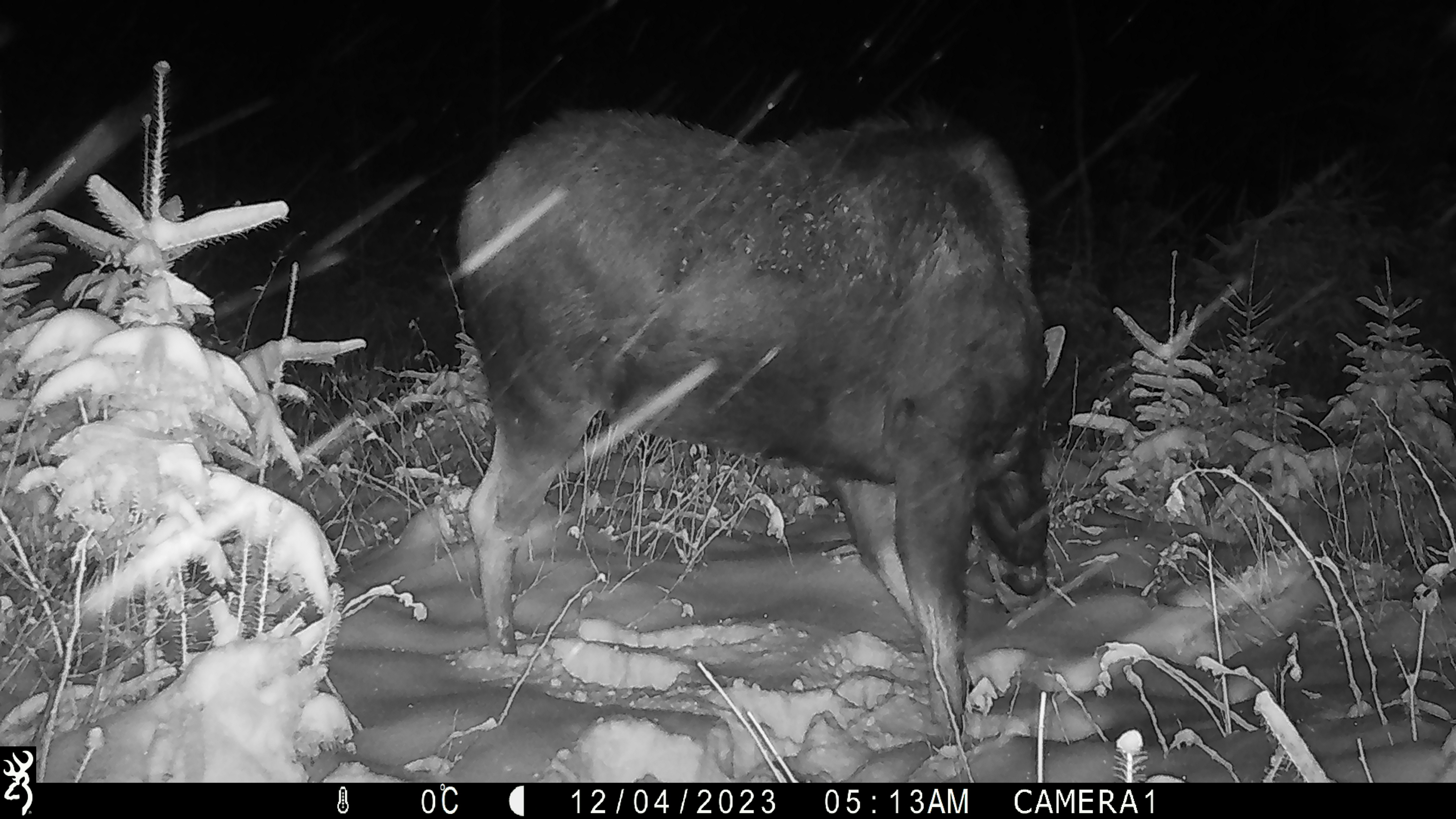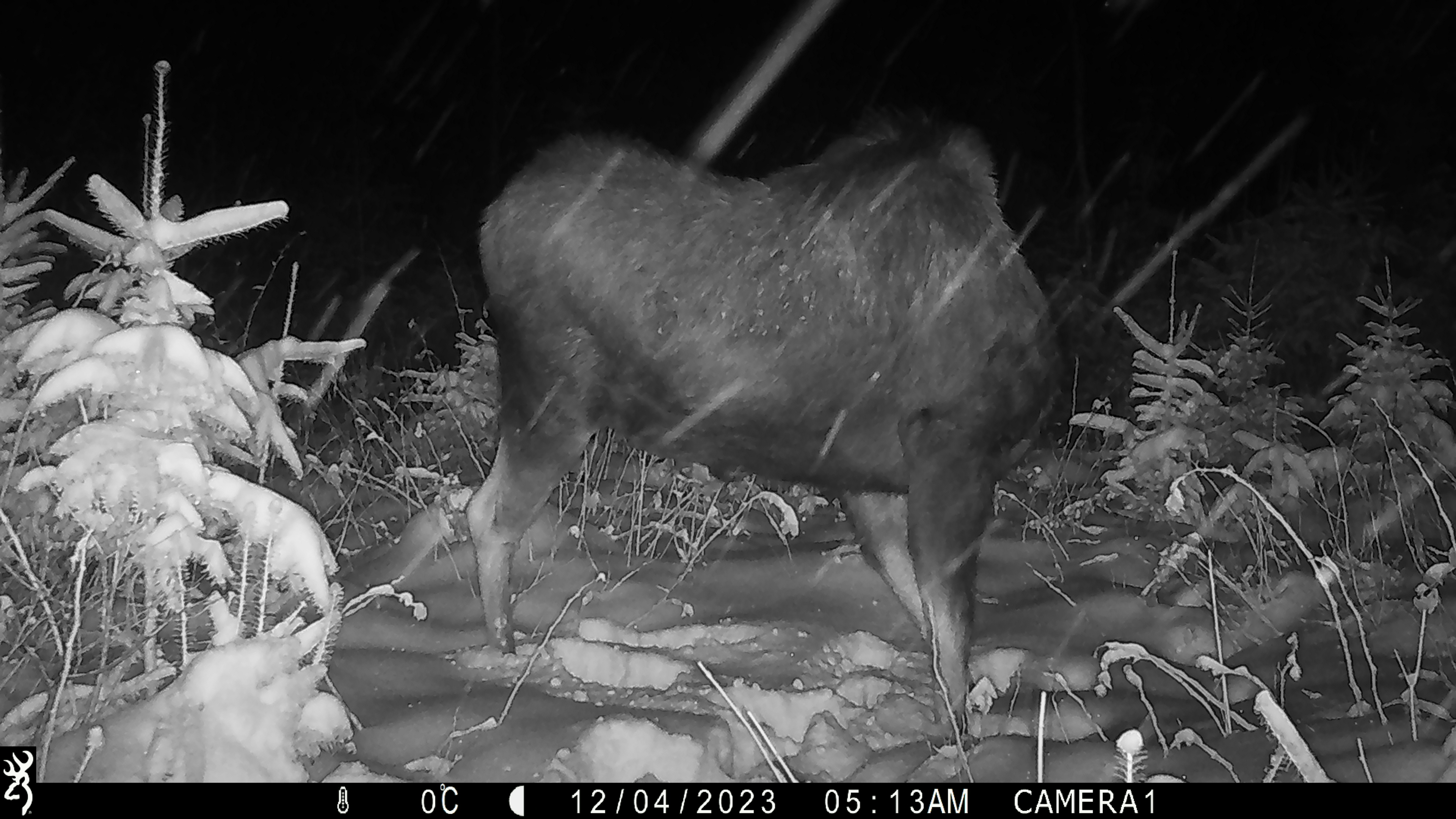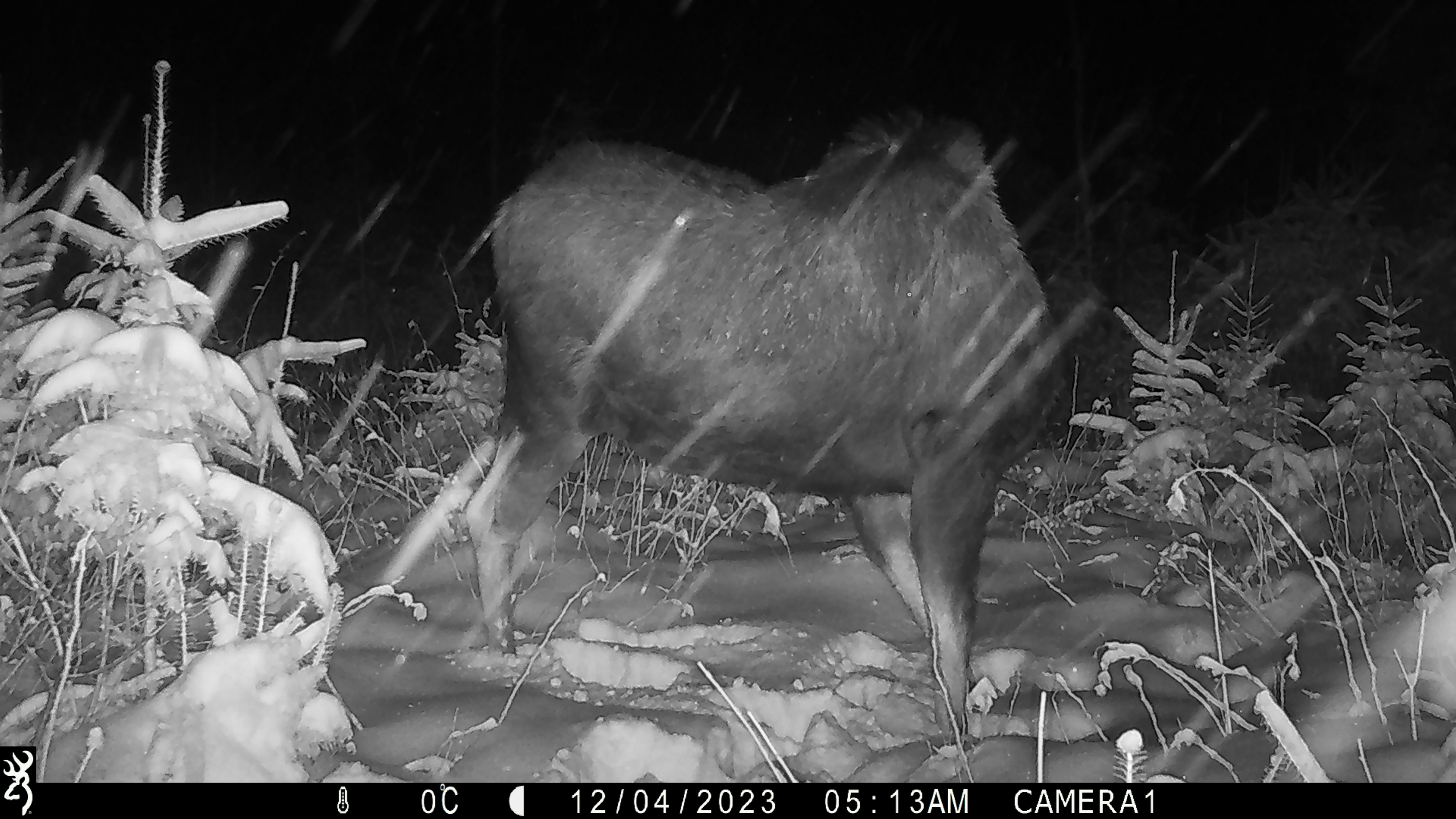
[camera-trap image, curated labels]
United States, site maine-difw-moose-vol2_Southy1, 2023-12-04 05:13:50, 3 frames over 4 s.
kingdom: Animalia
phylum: Chordata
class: Mammalia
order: Artiodactyla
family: Cervidae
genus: Alces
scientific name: Alces alces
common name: moose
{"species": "moose (Alces alces)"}